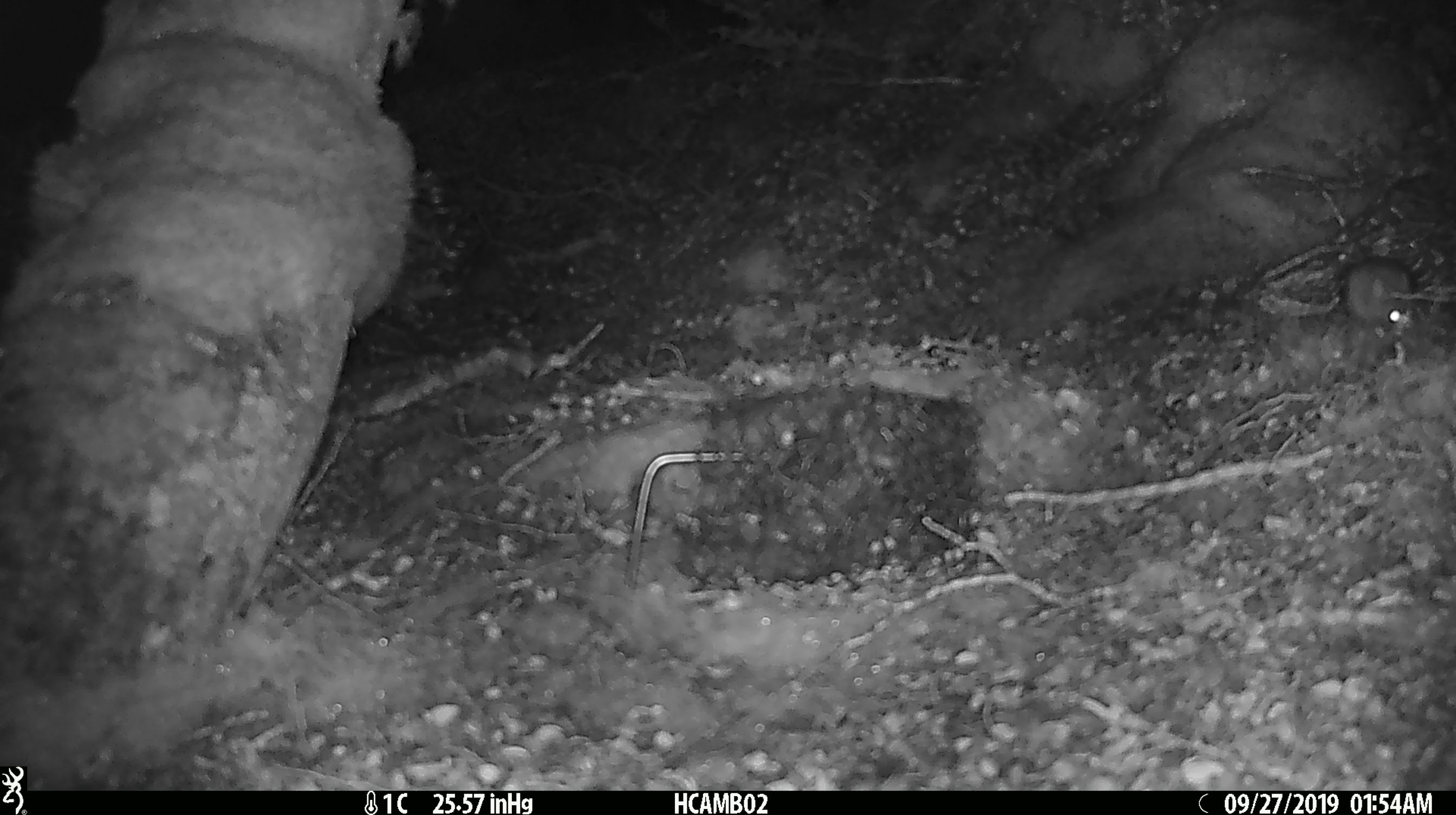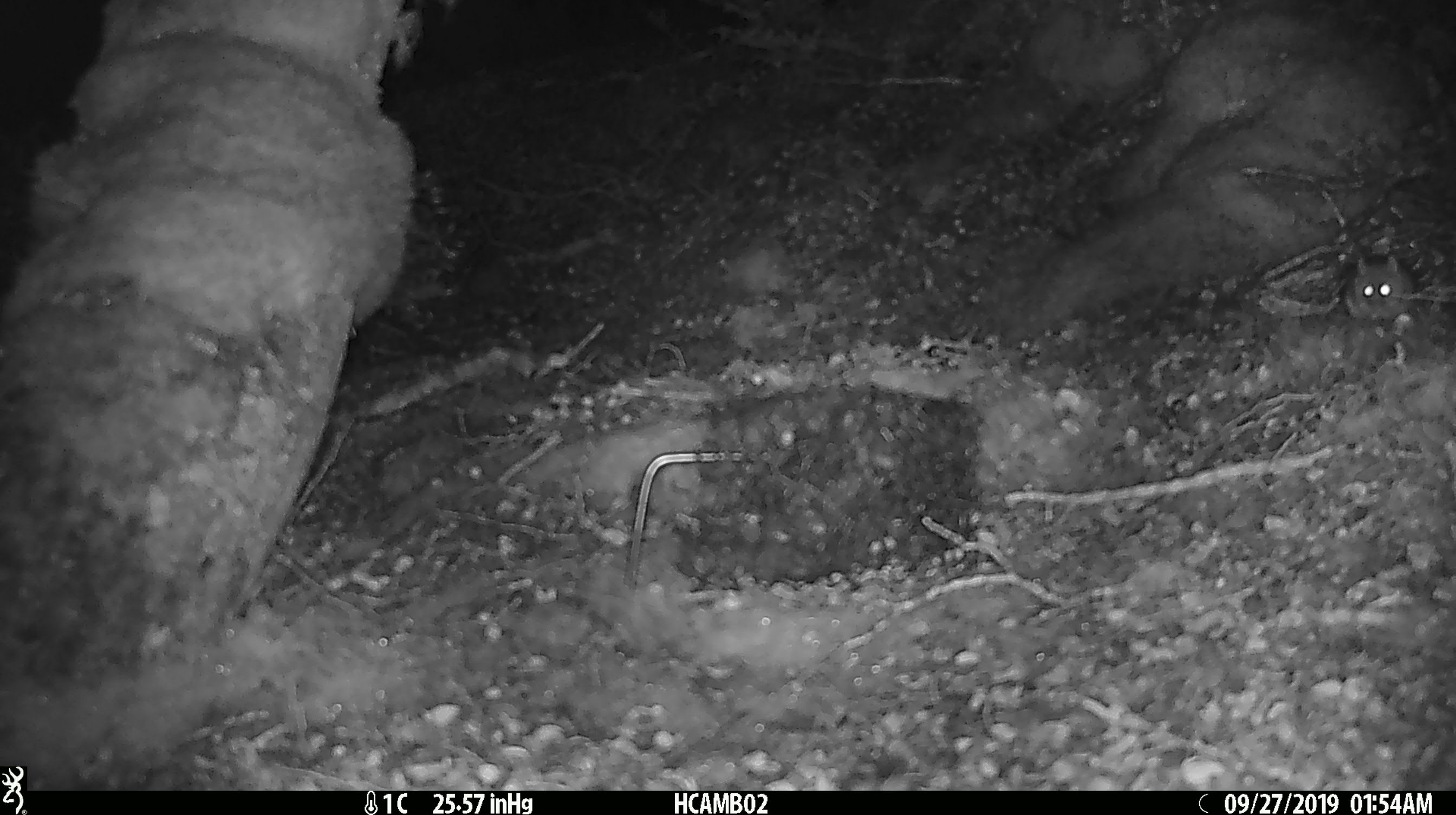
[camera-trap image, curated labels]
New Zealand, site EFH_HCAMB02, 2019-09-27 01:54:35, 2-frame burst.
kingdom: Animalia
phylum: Chordata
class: Mammalia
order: Rodentia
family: Muridae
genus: Mus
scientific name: Mus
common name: mouse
Mouse (Mus).